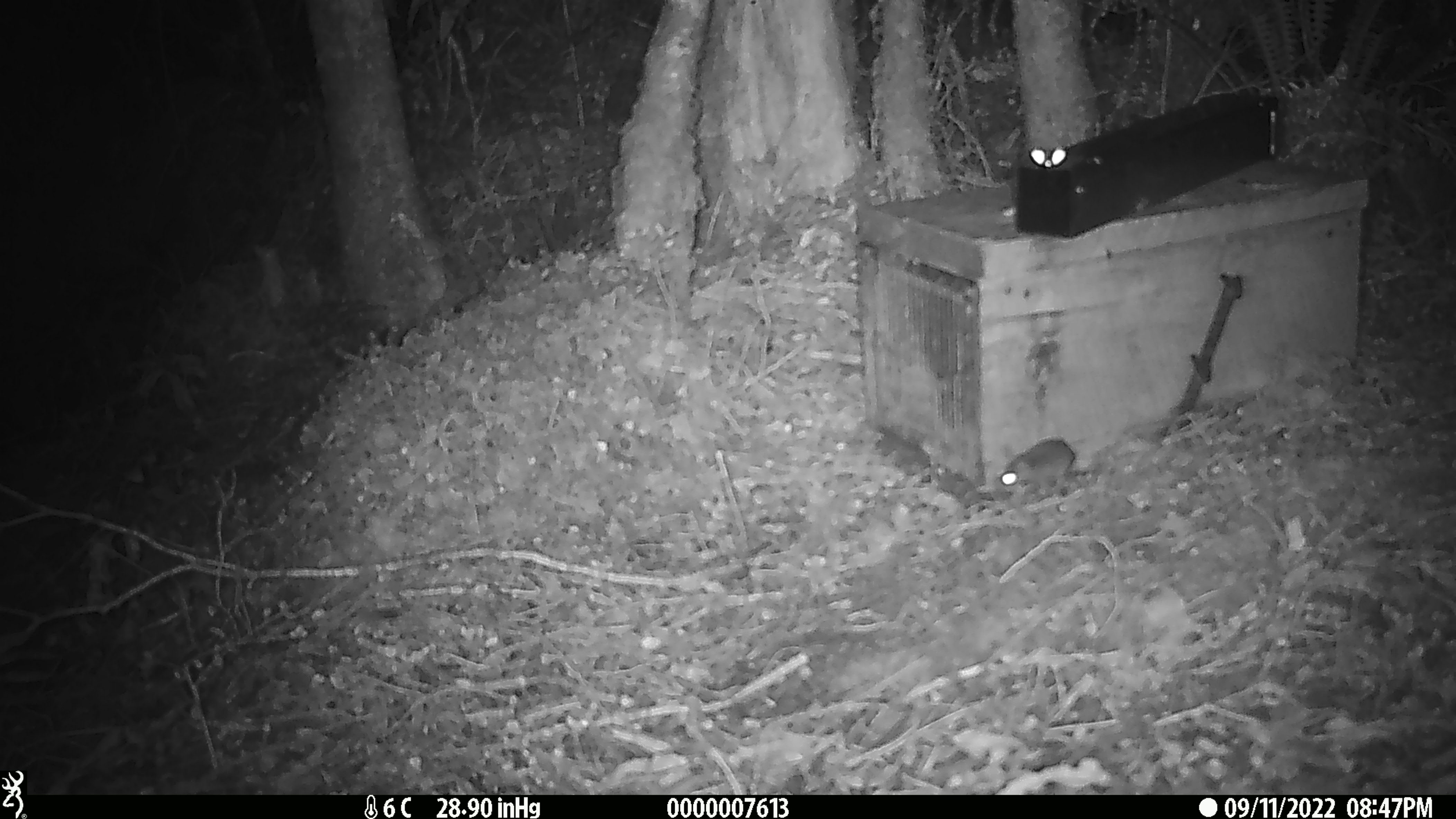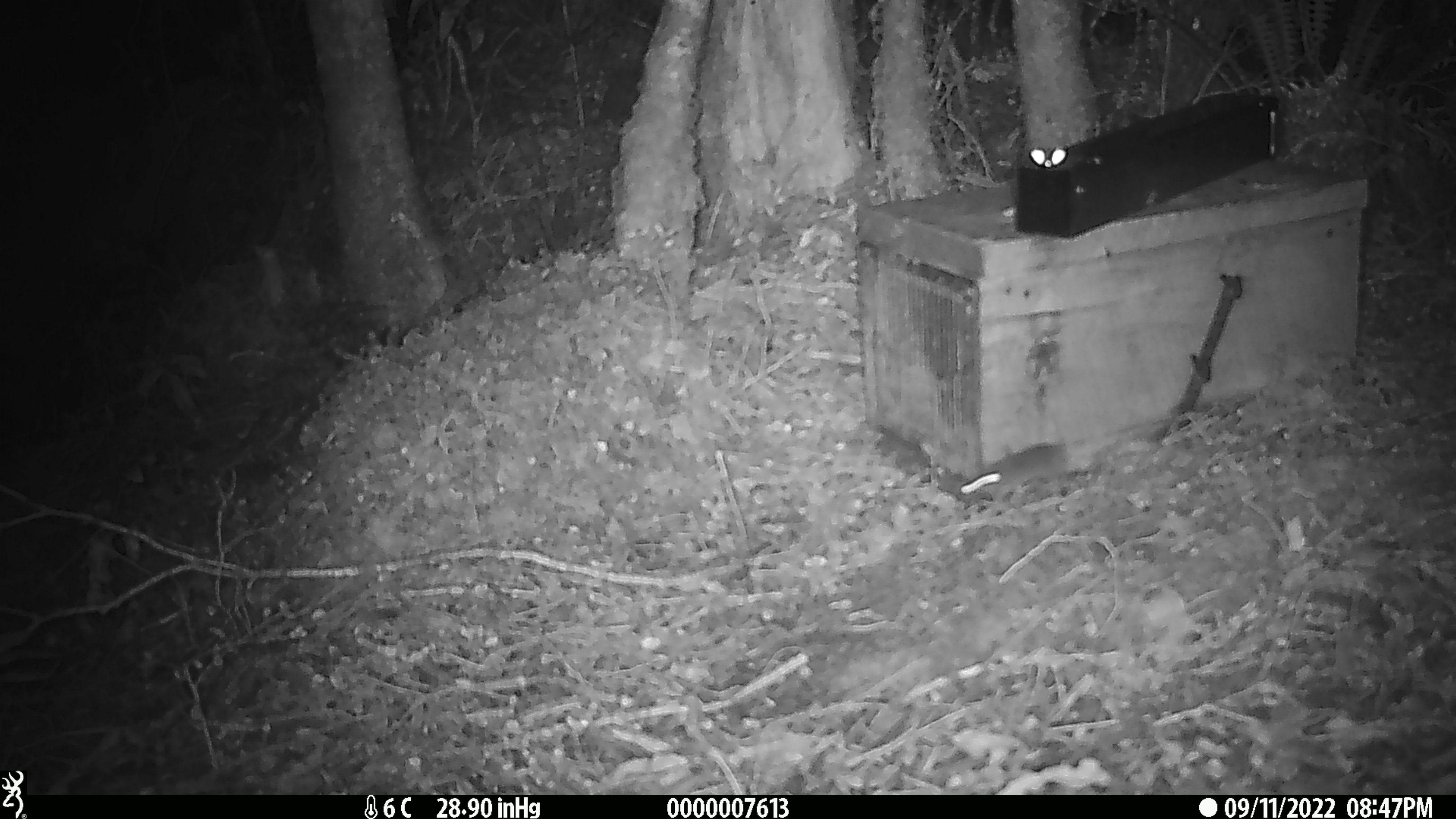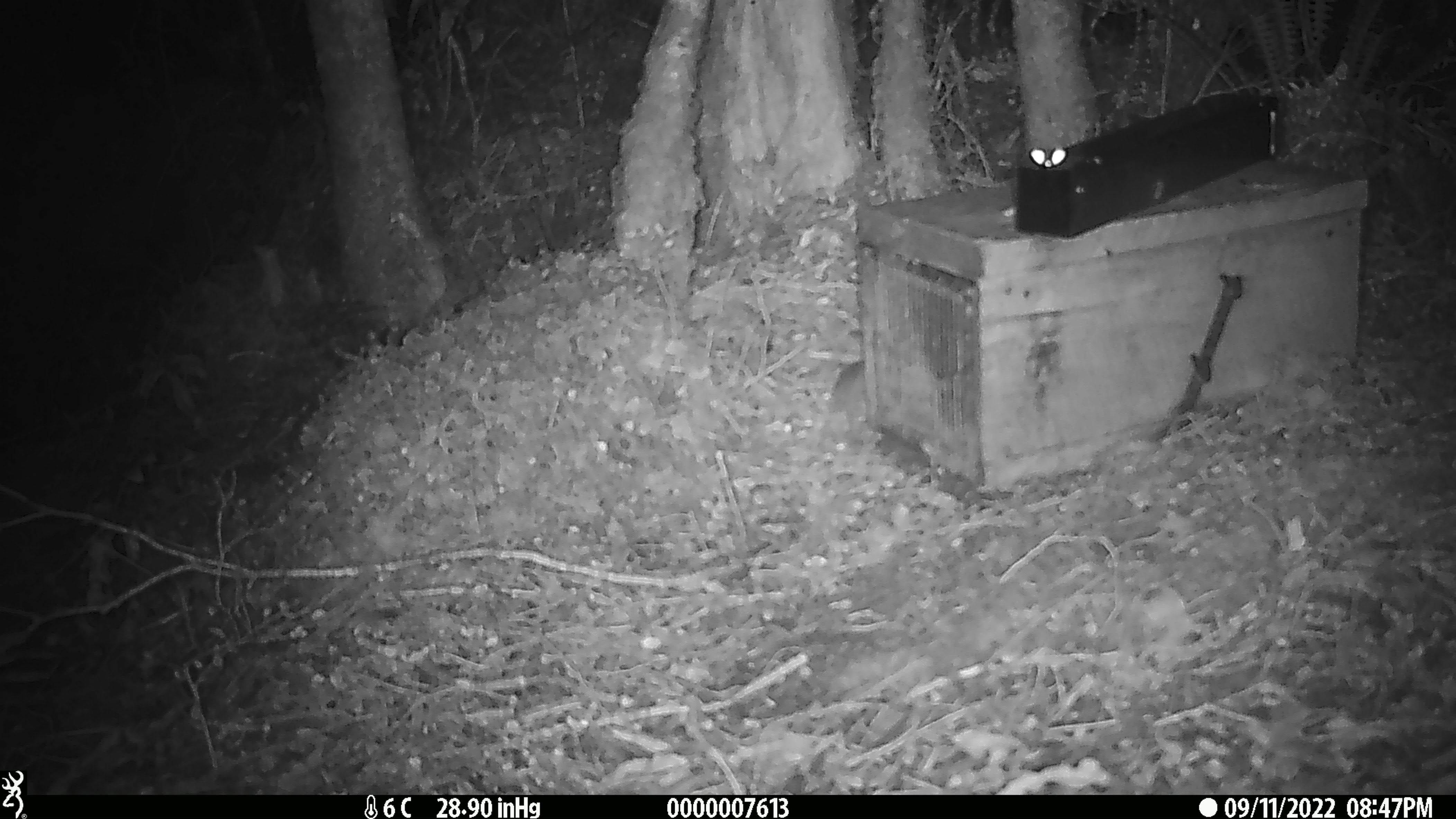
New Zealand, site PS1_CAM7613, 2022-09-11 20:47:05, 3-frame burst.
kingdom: Animalia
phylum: Chordata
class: Mammalia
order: Rodentia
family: Muridae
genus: Mus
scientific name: Mus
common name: mouse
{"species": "mouse (Mus)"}